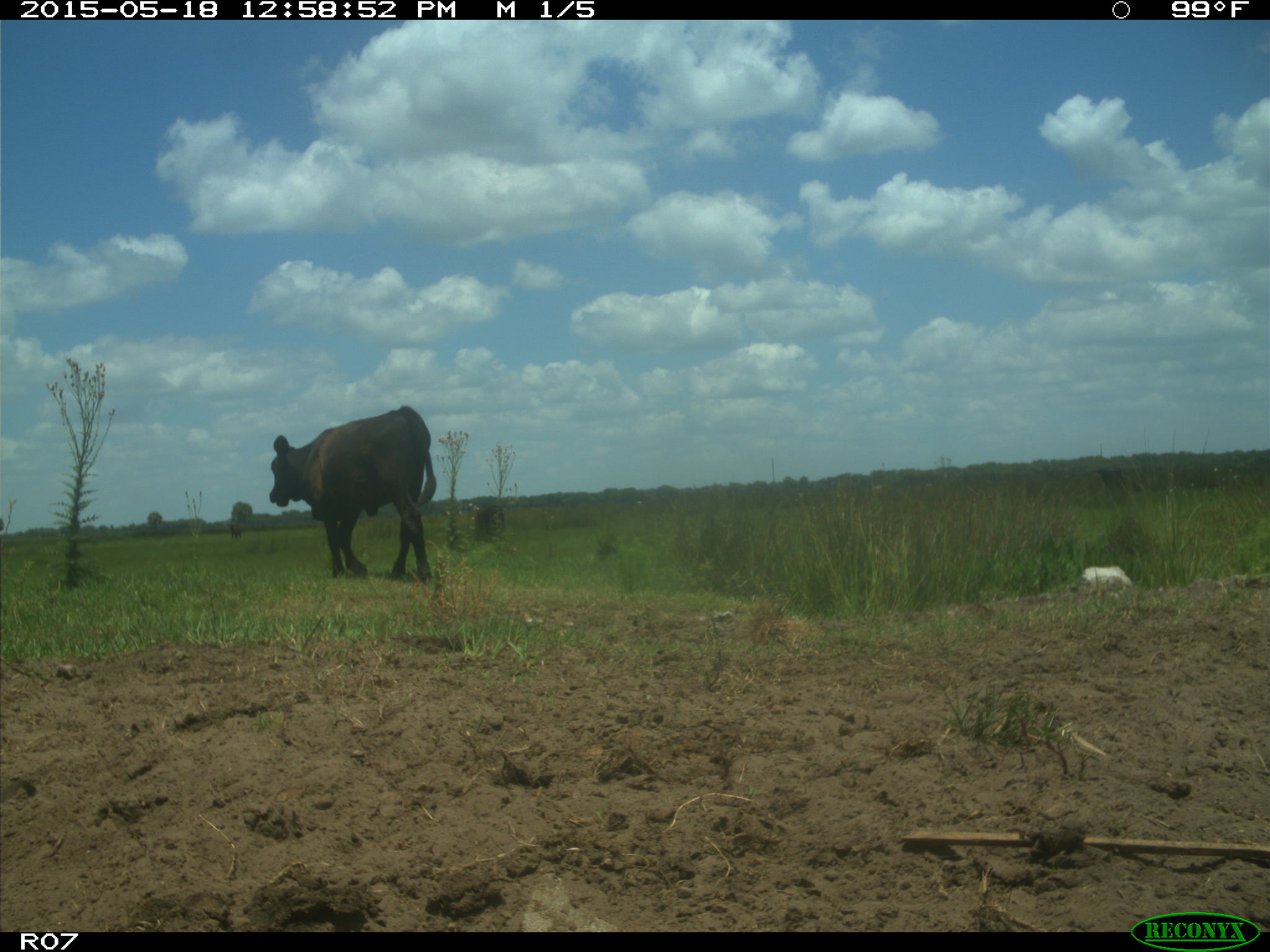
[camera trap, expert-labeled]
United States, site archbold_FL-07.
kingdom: Animalia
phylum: Chordata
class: Mammalia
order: Artiodactyla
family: Bovidae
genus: Bos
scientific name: Bos taurus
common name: domestic cow